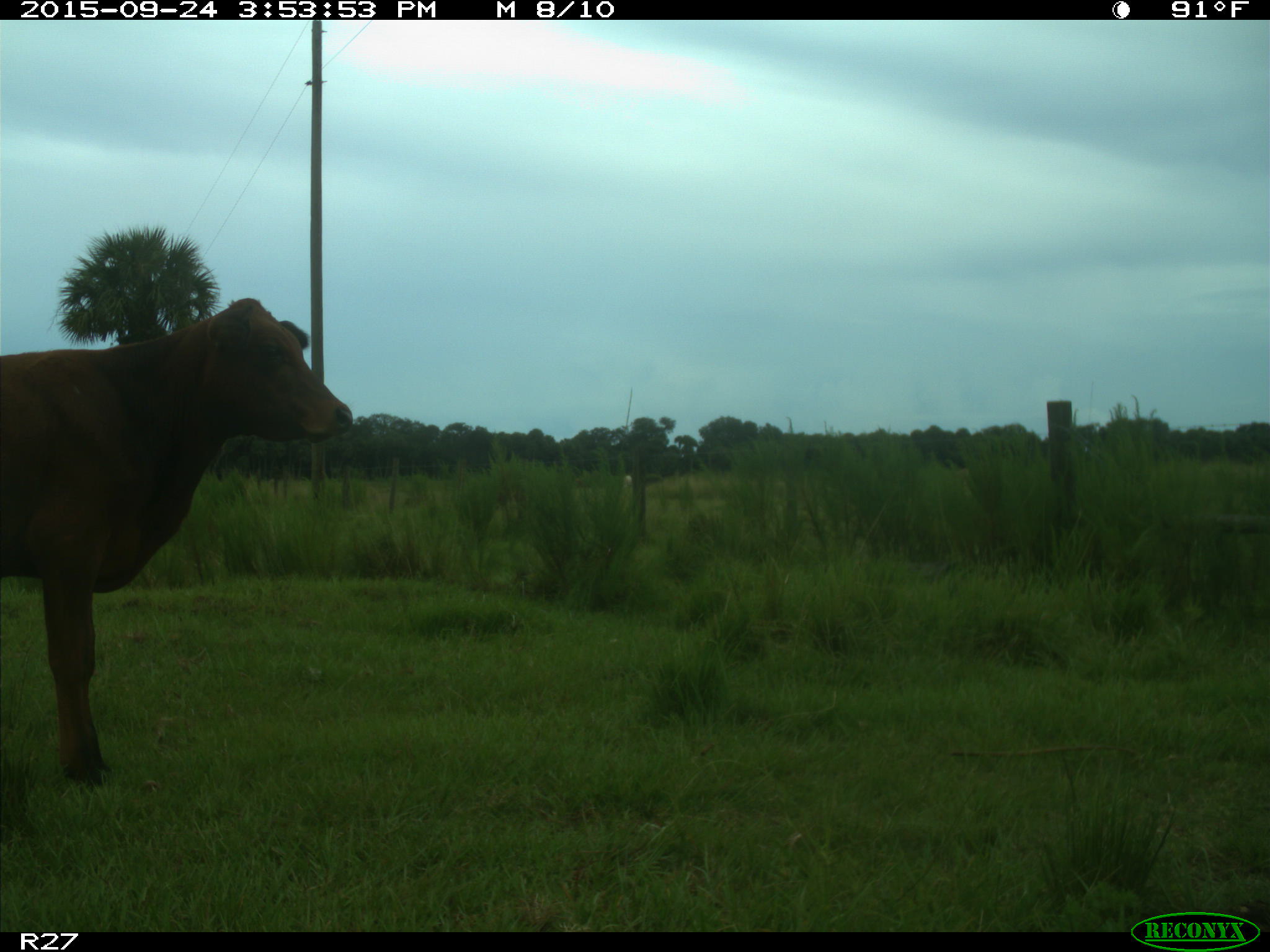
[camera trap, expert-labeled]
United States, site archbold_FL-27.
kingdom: Animalia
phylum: Chordata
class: Mammalia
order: Artiodactyla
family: Bovidae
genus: Bos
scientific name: Bos taurus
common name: domestic cow